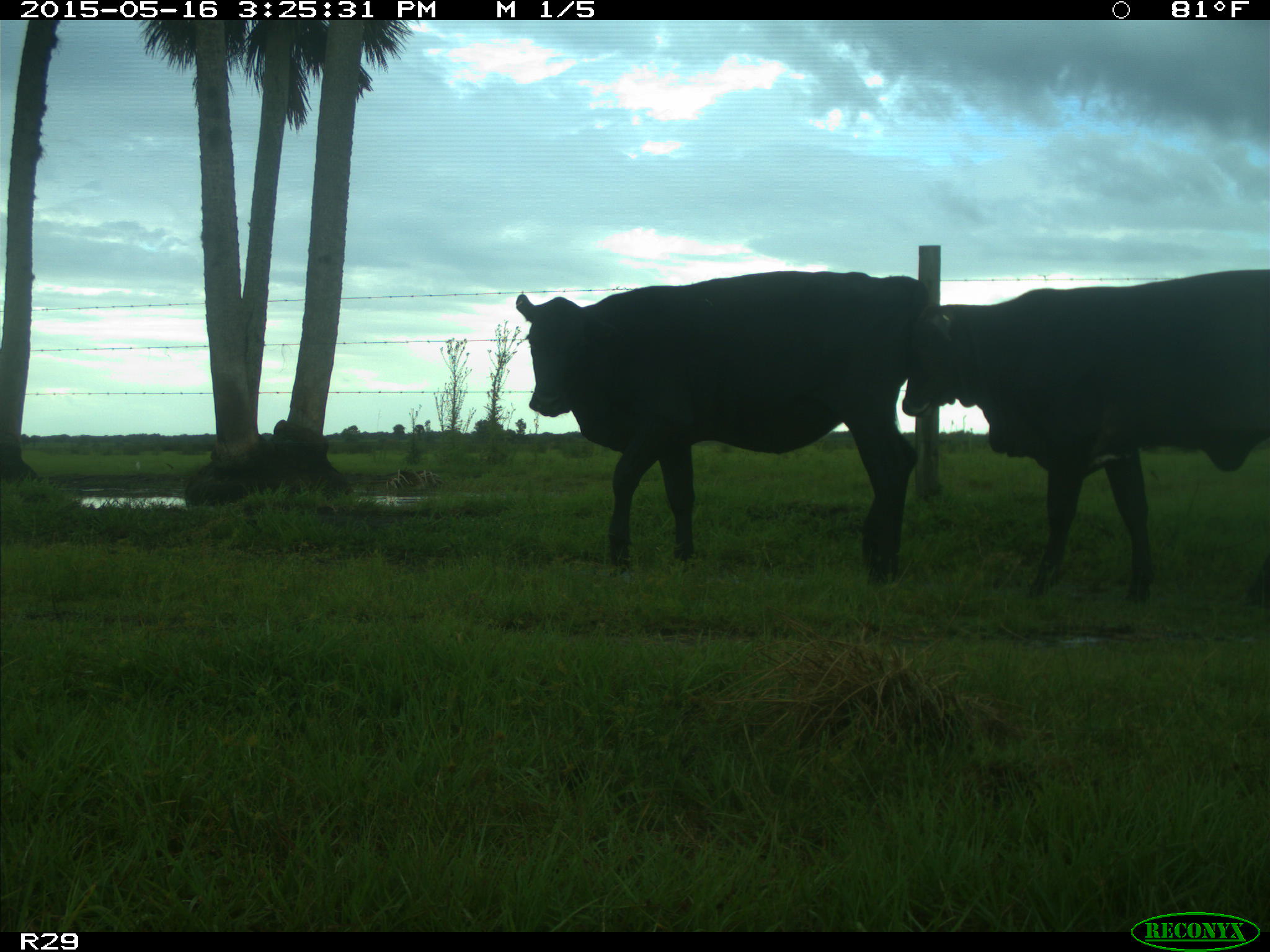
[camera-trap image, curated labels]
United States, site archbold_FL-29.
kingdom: Animalia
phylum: Chordata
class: Mammalia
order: Artiodactyla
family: Bovidae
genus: Bos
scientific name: Bos taurus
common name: domestic cow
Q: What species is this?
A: Bos taurus (domestic cow).